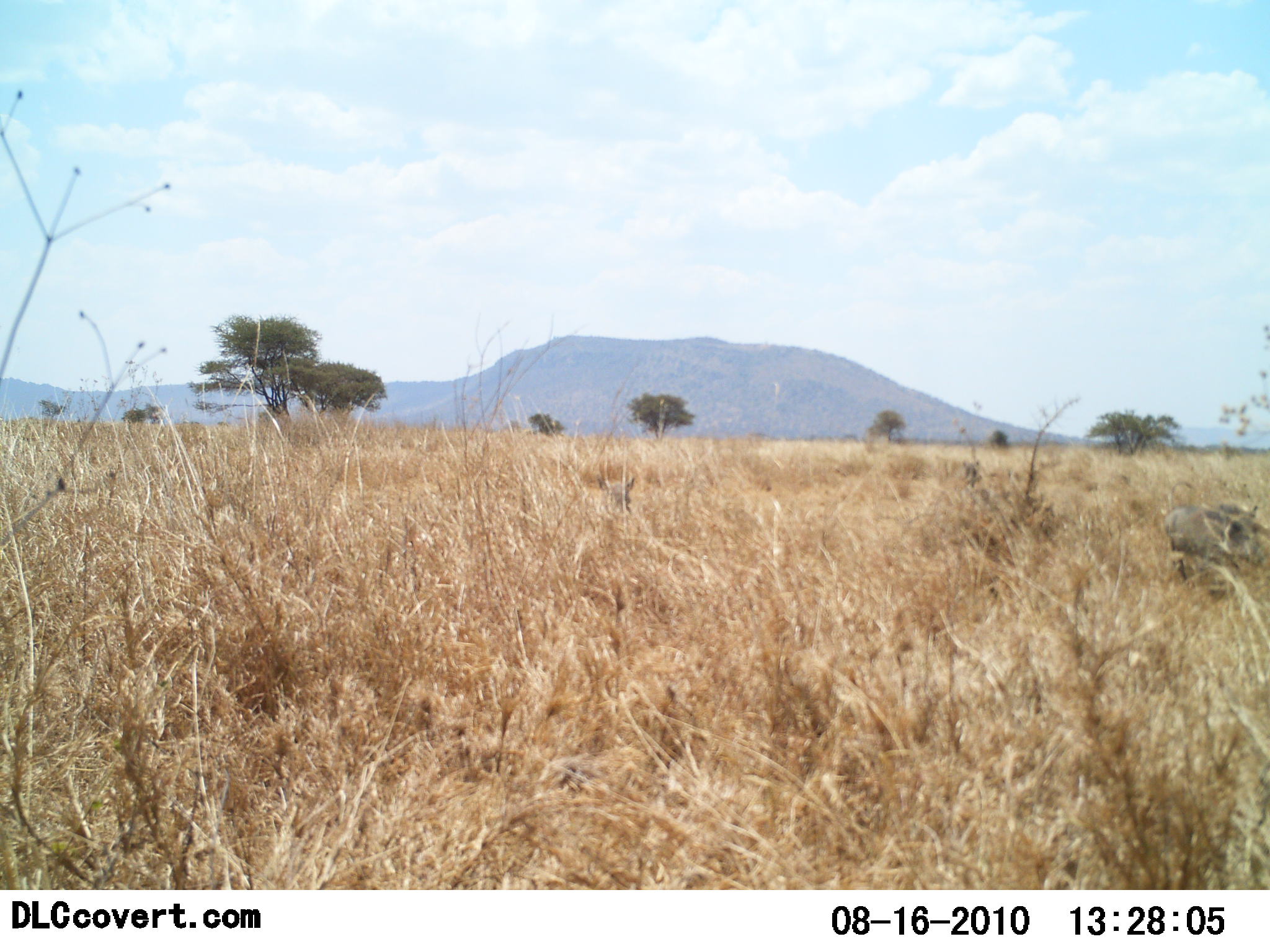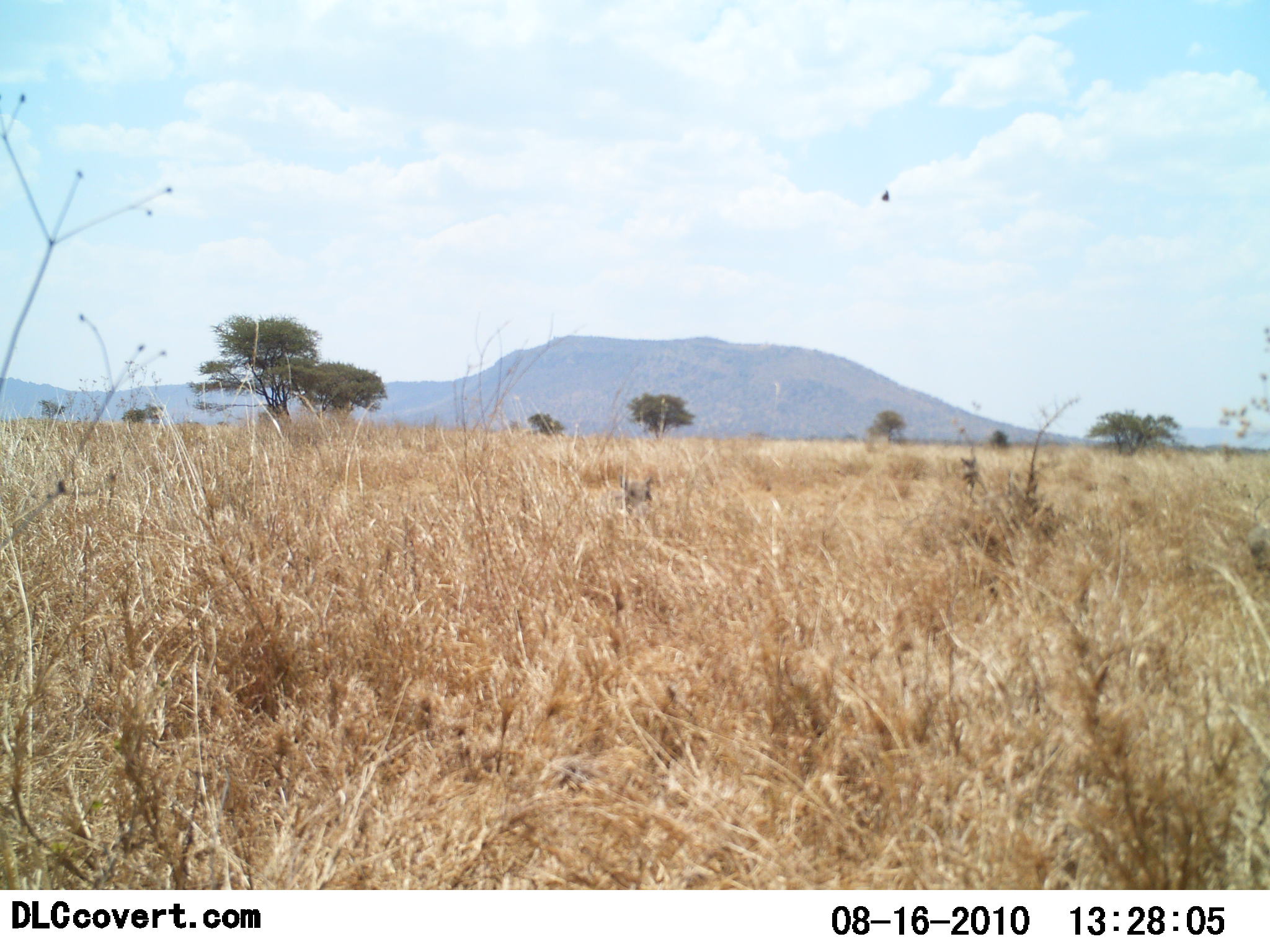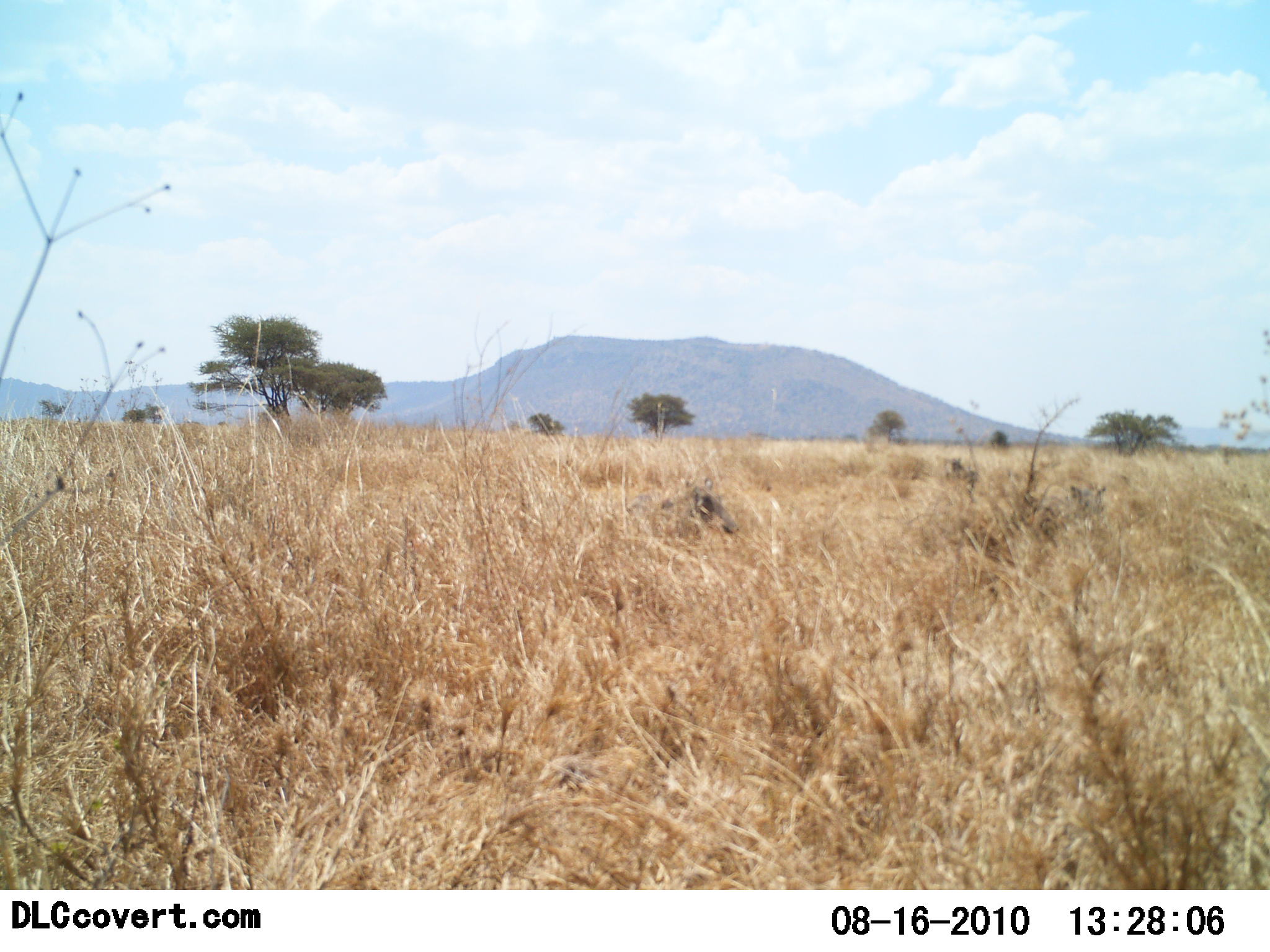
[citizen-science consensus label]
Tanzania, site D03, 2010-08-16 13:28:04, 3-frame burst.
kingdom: Animalia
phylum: Chordata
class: Mammalia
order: Artiodactyla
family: Suidae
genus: Phacochoerus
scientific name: Phacochoerus africanus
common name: warthog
Warthog (Phacochoerus africanus), count 3. Behavior (volunteer vote fractions): standing 0%, resting 0%, moving 100%, interacting 0%. Young present (vote fraction): 0%. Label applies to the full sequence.